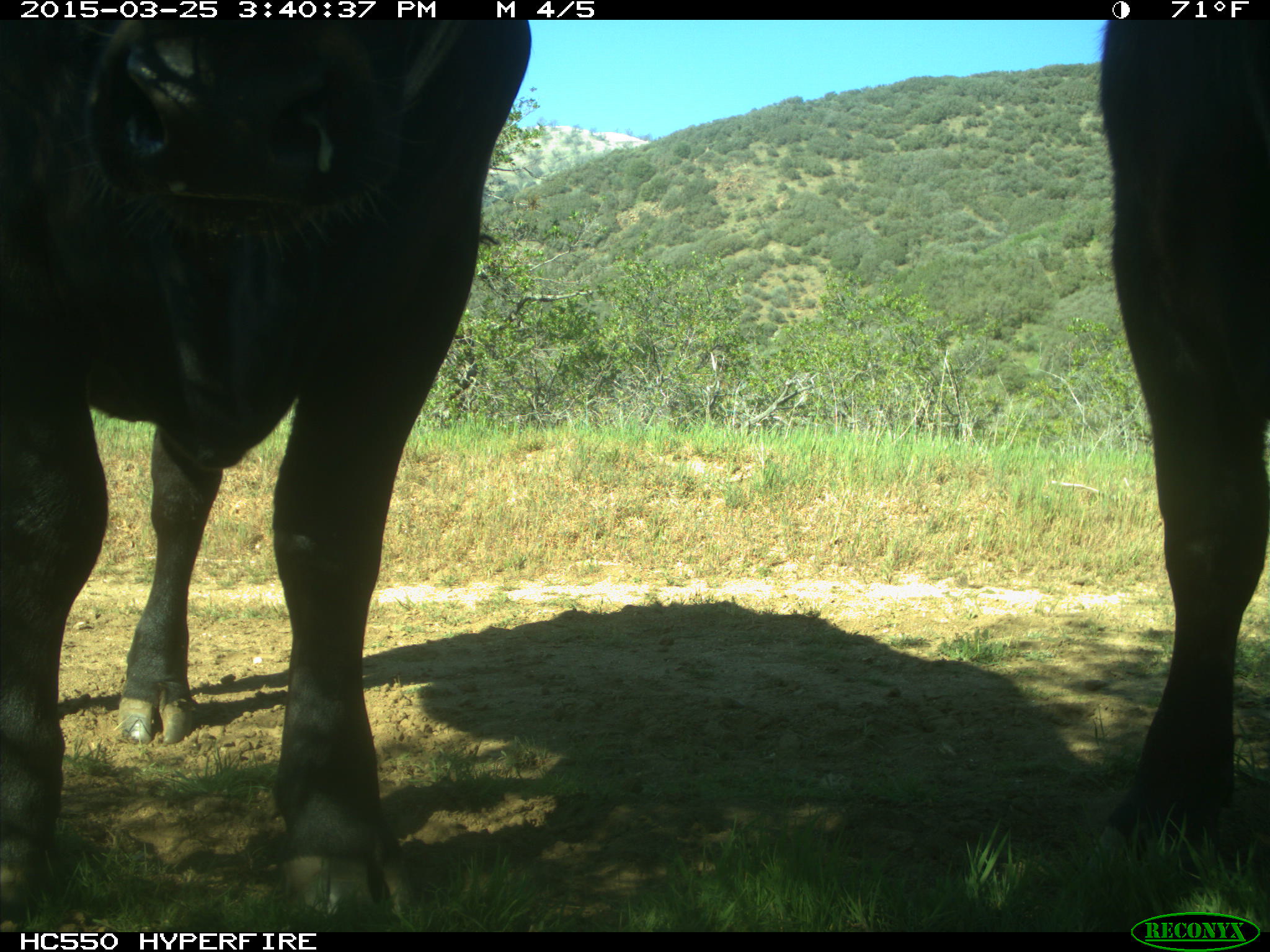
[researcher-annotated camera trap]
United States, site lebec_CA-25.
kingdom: Animalia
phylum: Chordata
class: Mammalia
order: Artiodactyla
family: Bovidae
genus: Bos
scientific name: Bos taurus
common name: domestic cow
Bos taurus (domestic cow).